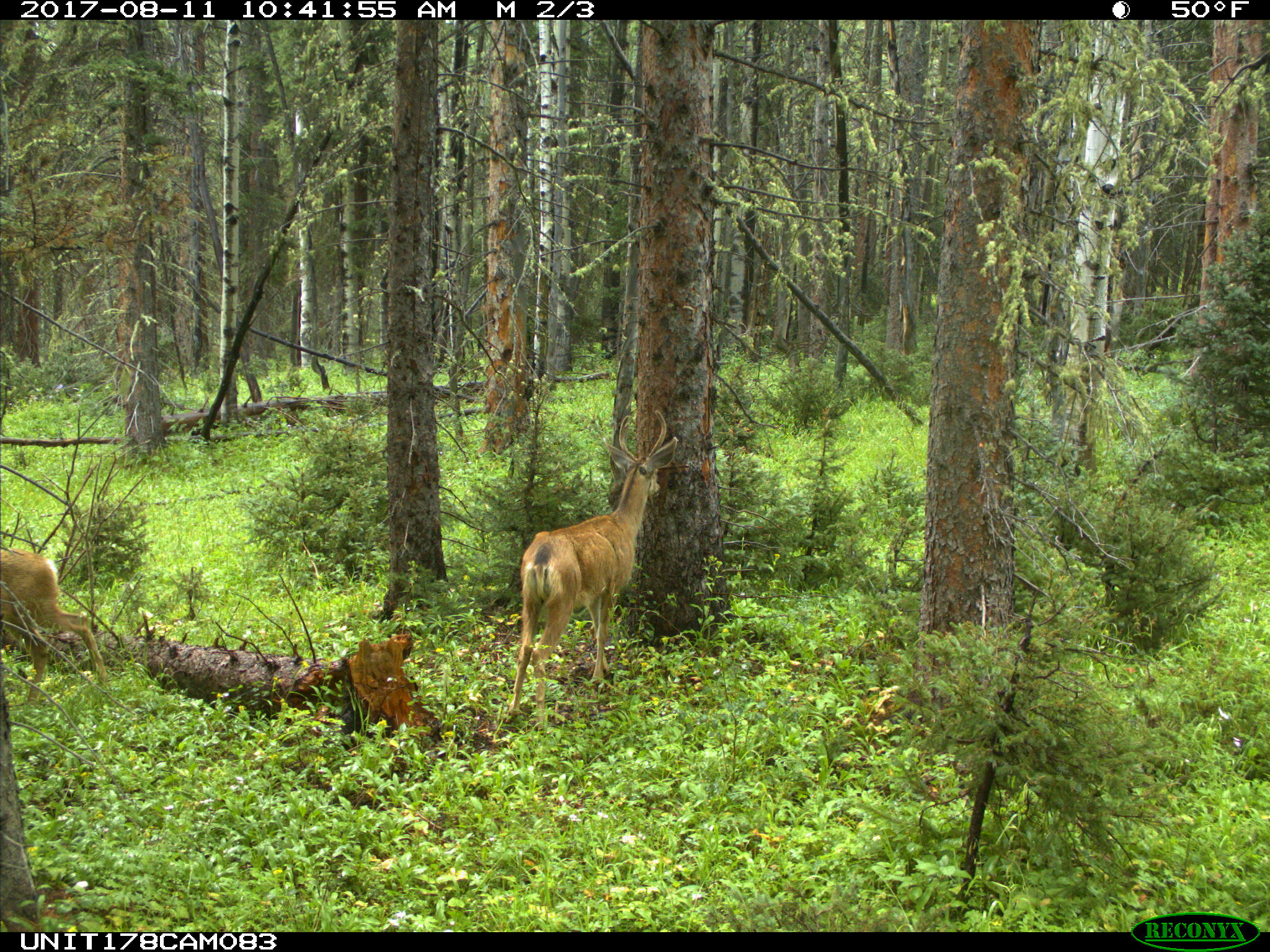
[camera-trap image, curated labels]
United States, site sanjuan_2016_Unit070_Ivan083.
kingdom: Animalia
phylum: Chordata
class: Mammalia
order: Artiodactyla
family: Cervidae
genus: Odocoileus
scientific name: Odocoileus hemionus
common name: mule deer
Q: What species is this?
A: Odocoileus hemionus (mule deer).